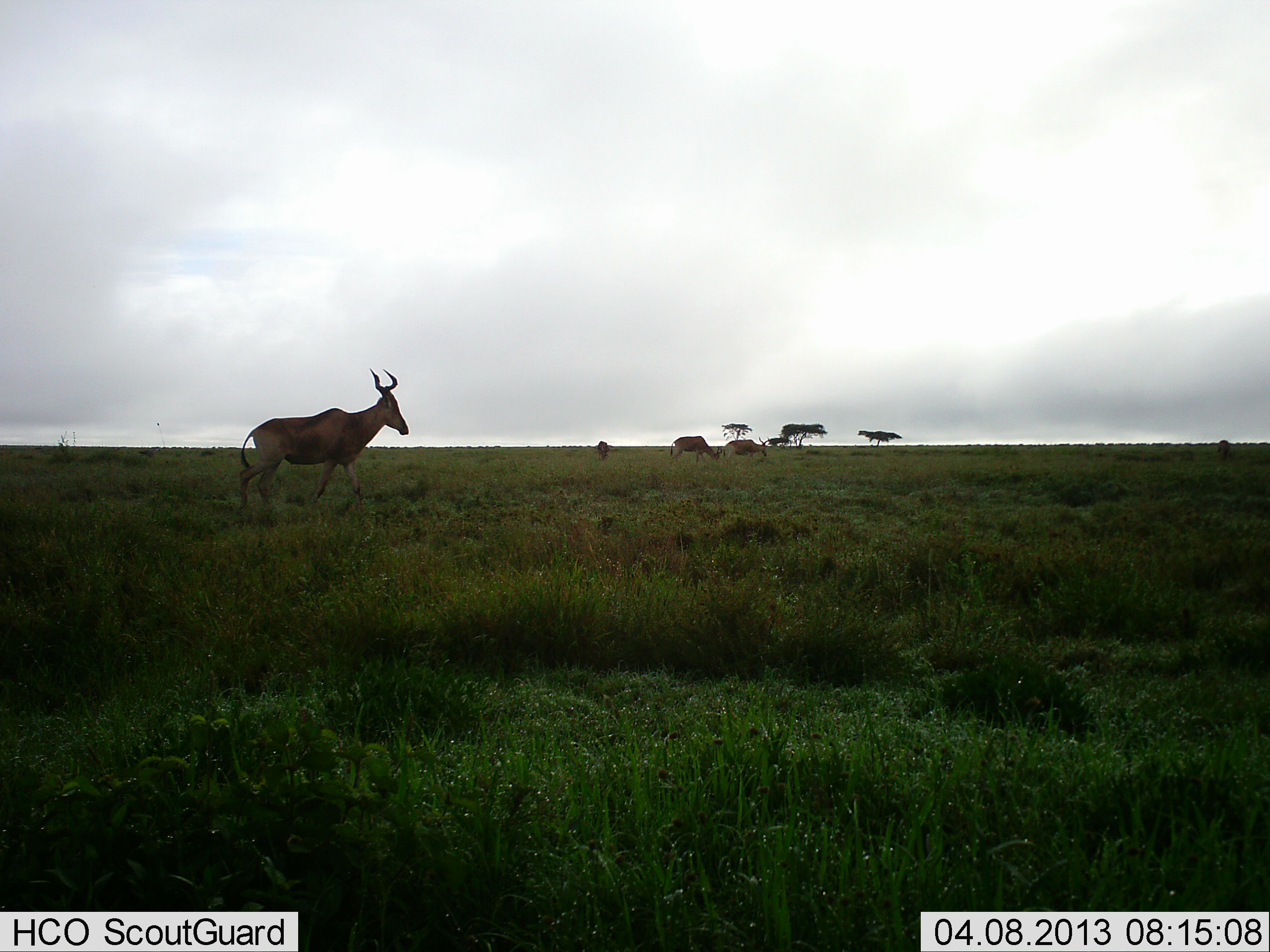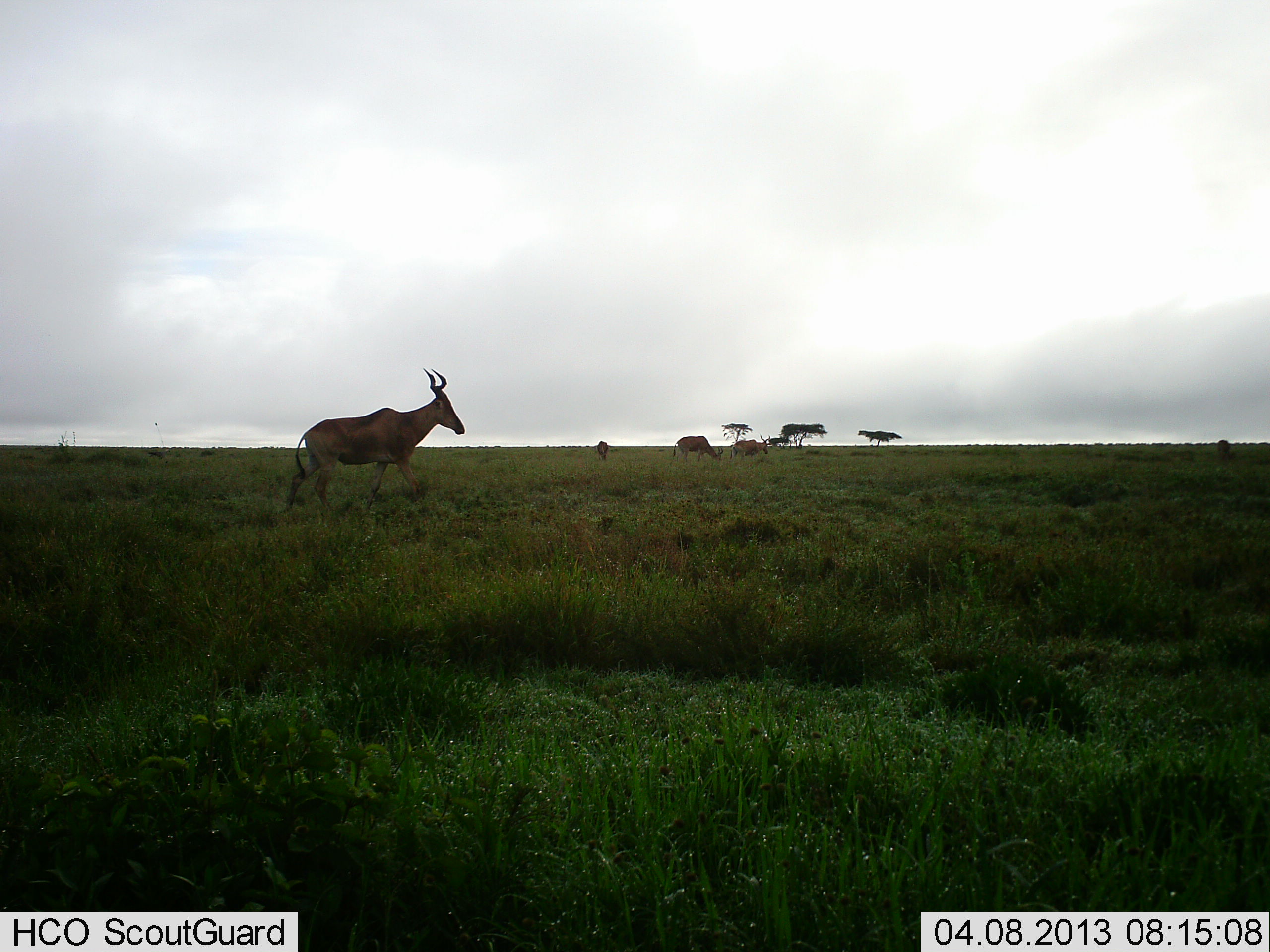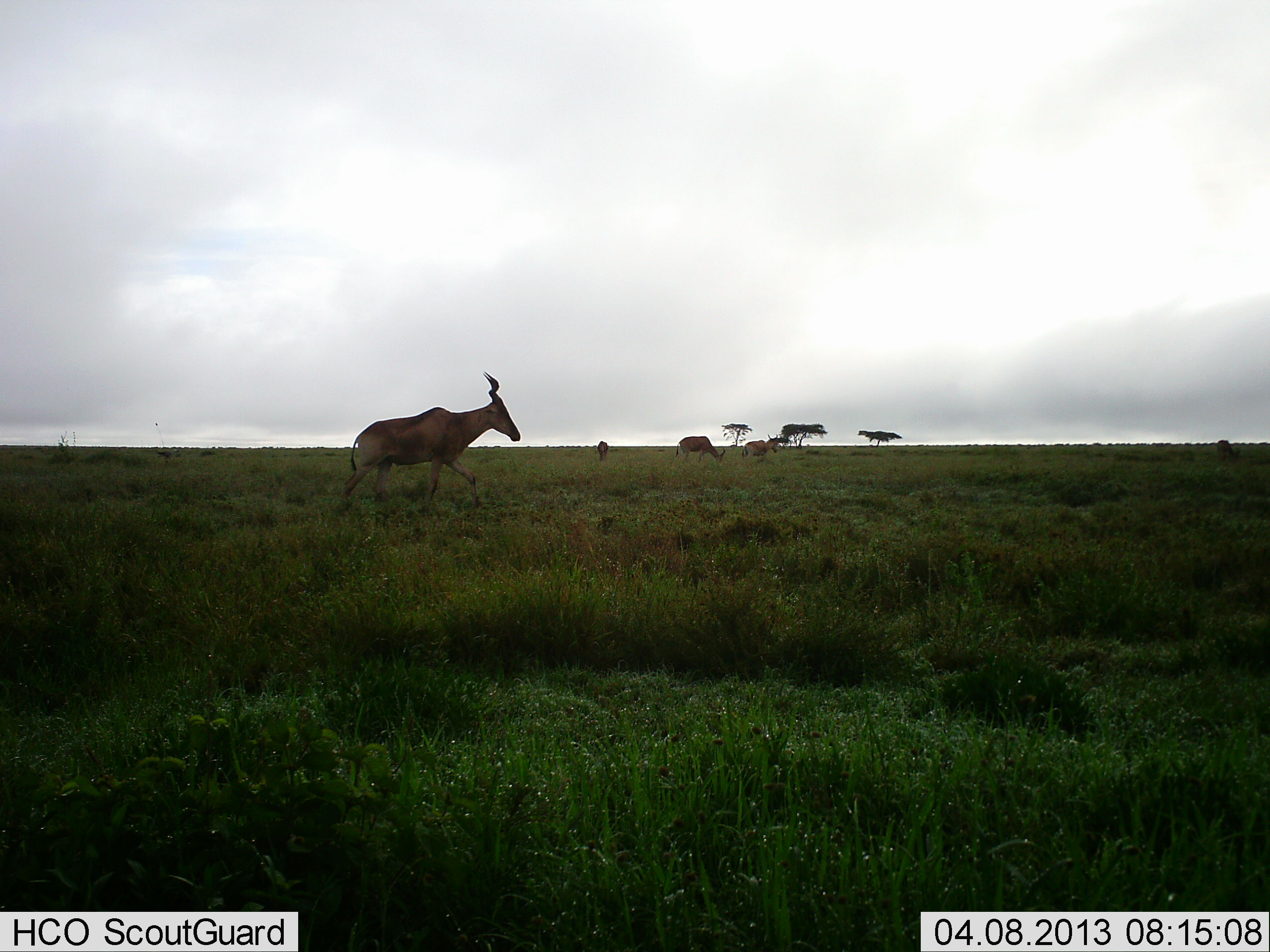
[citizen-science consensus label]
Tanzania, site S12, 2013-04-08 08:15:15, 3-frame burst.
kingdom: Animalia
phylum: Chordata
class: Mammalia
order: Artiodactyla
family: Bovidae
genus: Alcelaphus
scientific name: Alcelaphus buselaphus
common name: hartebeest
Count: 4.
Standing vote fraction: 36%.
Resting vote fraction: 0%.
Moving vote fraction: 79%.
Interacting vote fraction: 0%.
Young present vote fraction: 0%.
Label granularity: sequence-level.